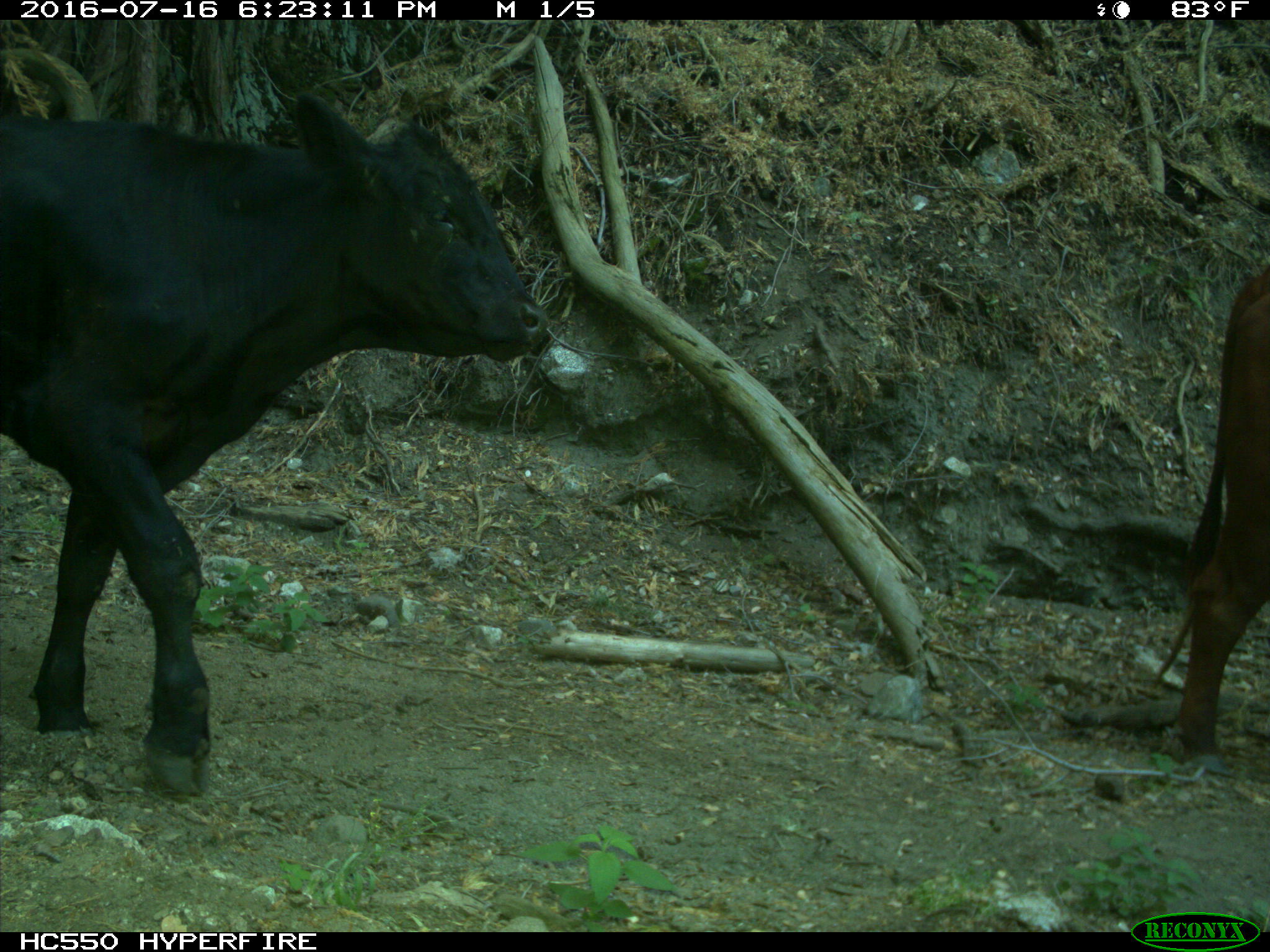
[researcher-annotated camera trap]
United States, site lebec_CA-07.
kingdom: Animalia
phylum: Chordata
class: Mammalia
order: Artiodactyla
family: Bovidae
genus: Bos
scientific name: Bos taurus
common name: domestic cow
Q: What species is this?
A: Bos taurus (domestic cow).